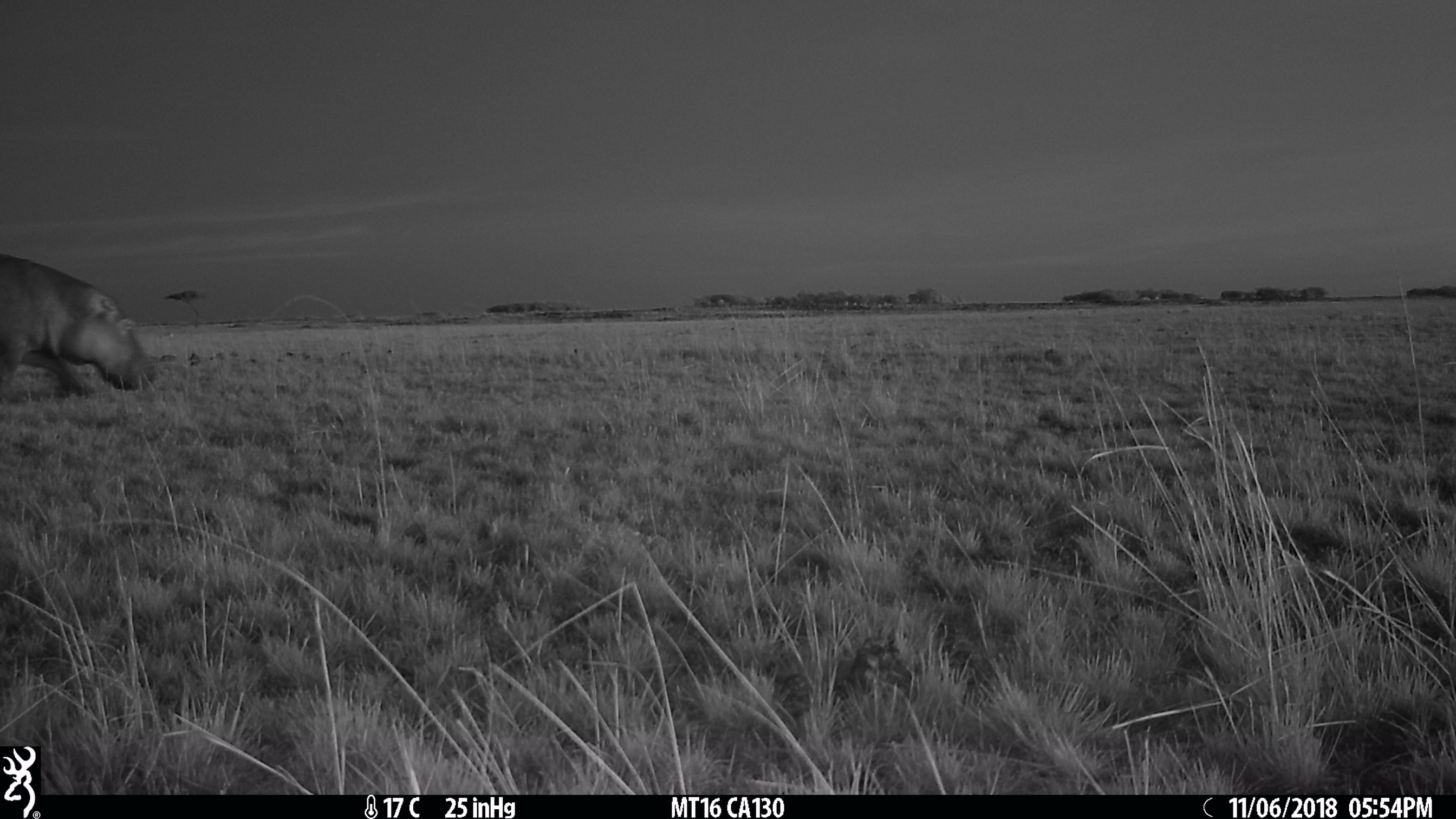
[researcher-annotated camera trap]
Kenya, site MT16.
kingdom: Animalia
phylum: Chordata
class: Mammalia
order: Artiodactyla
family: Hippopotamidae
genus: Hippopotamus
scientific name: Hippopotamus amphibius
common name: hippopotamus